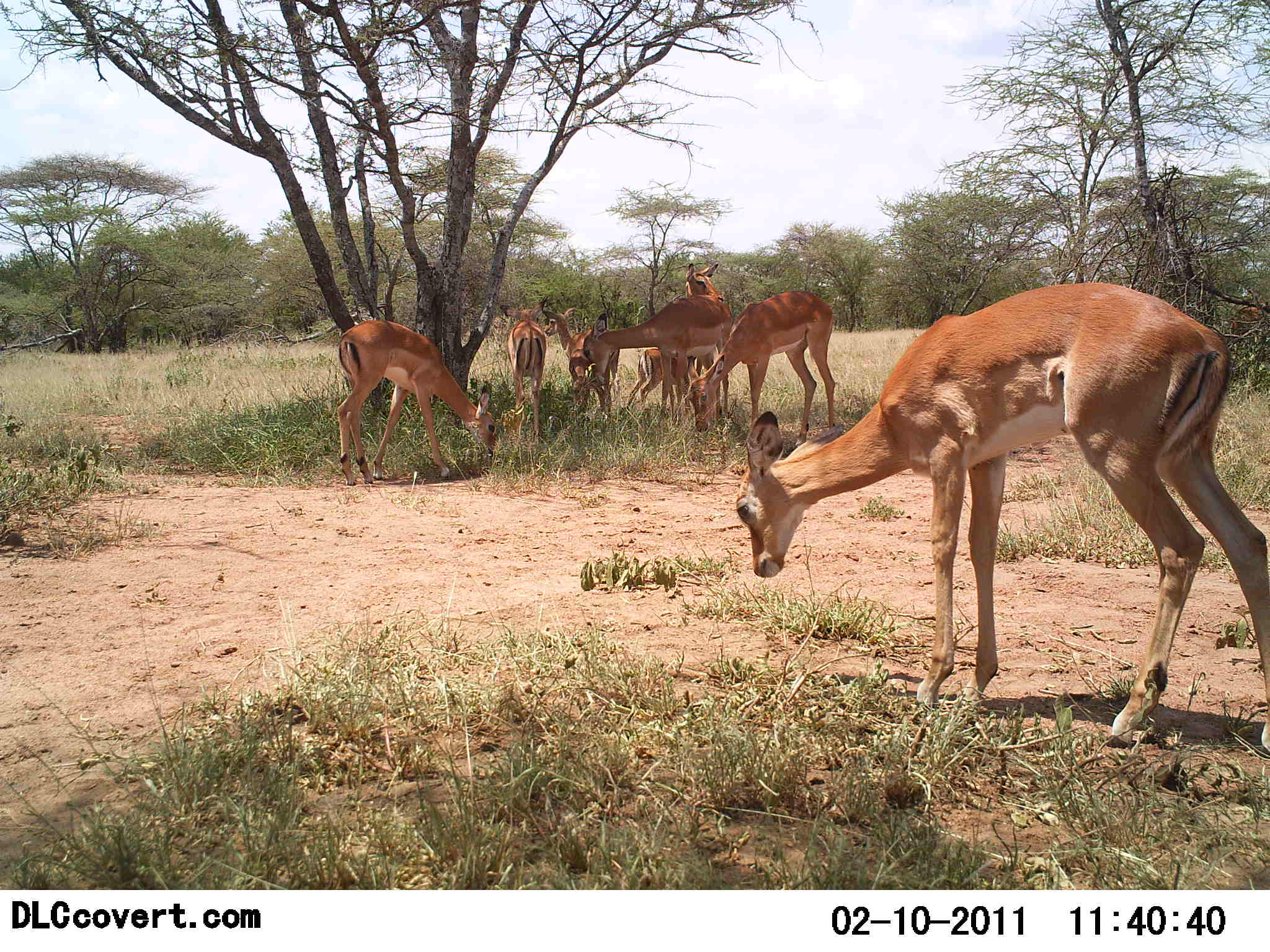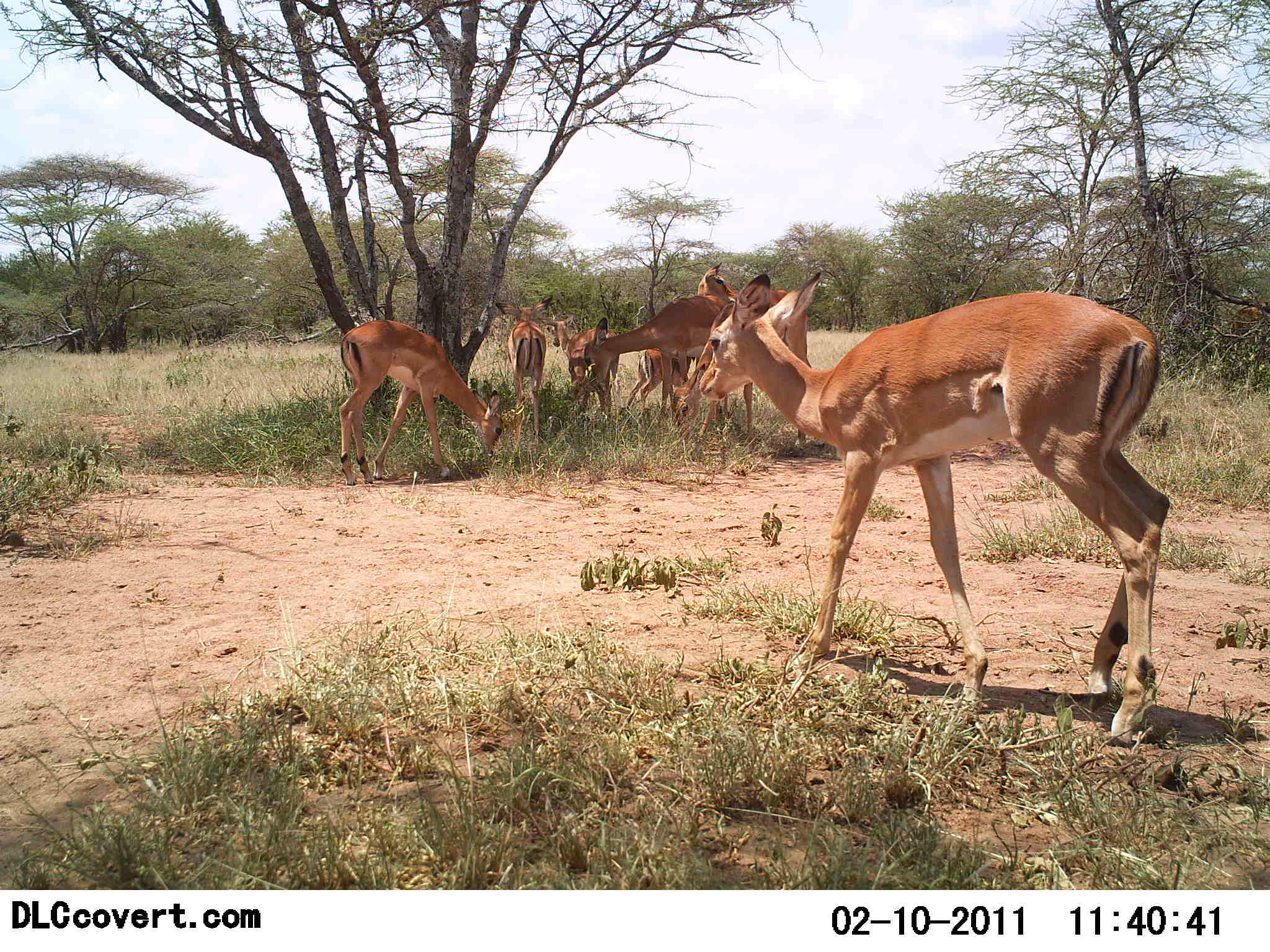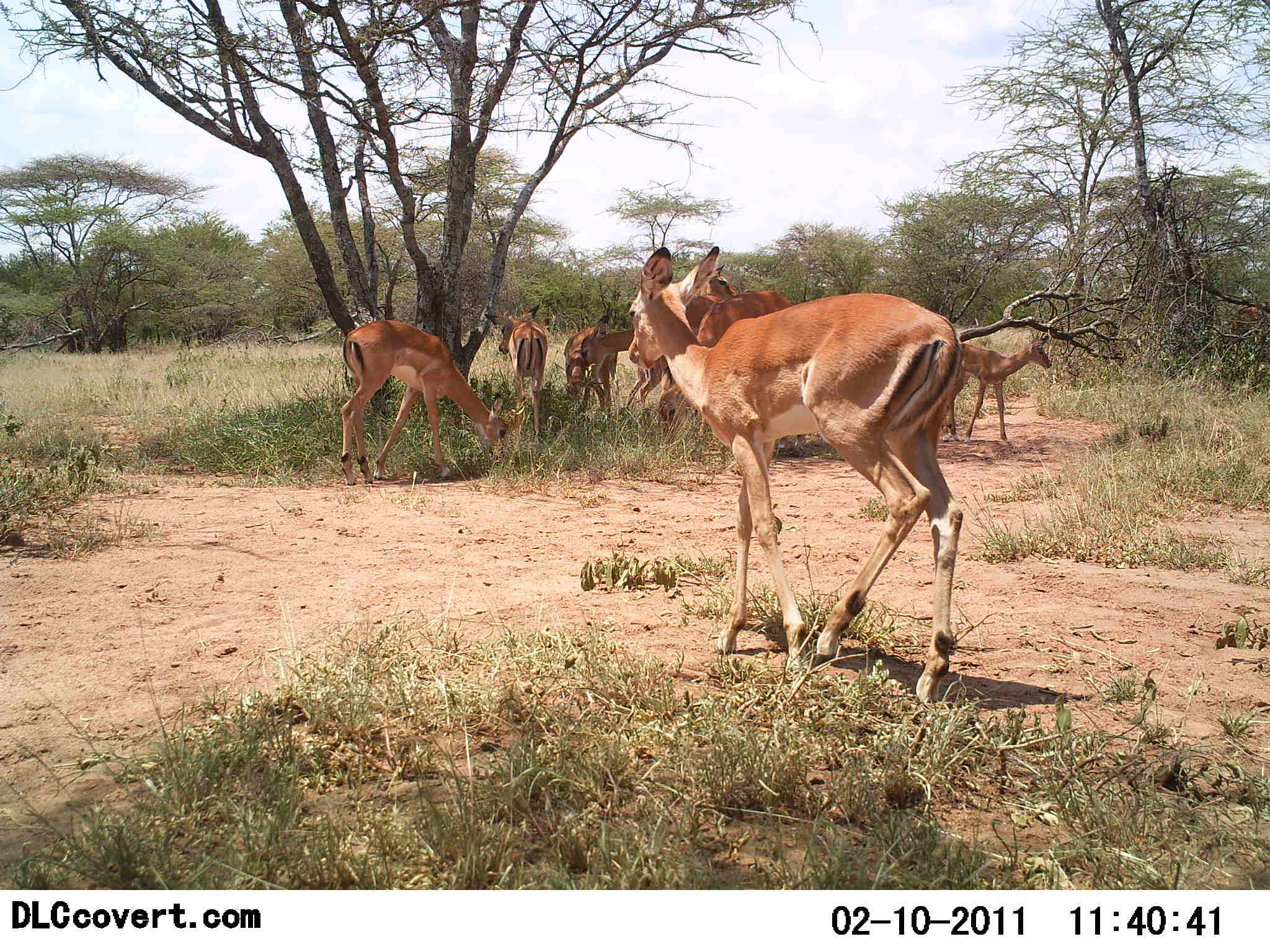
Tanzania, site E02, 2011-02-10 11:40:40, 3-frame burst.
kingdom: Animalia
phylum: Chordata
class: Mammalia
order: Artiodactyla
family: Bovidae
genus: Aepyceros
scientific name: Aepyceros melampus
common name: impala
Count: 8.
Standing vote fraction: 83%.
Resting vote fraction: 0%.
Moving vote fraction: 33%.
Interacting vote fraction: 17%.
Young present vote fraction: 33%.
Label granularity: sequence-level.